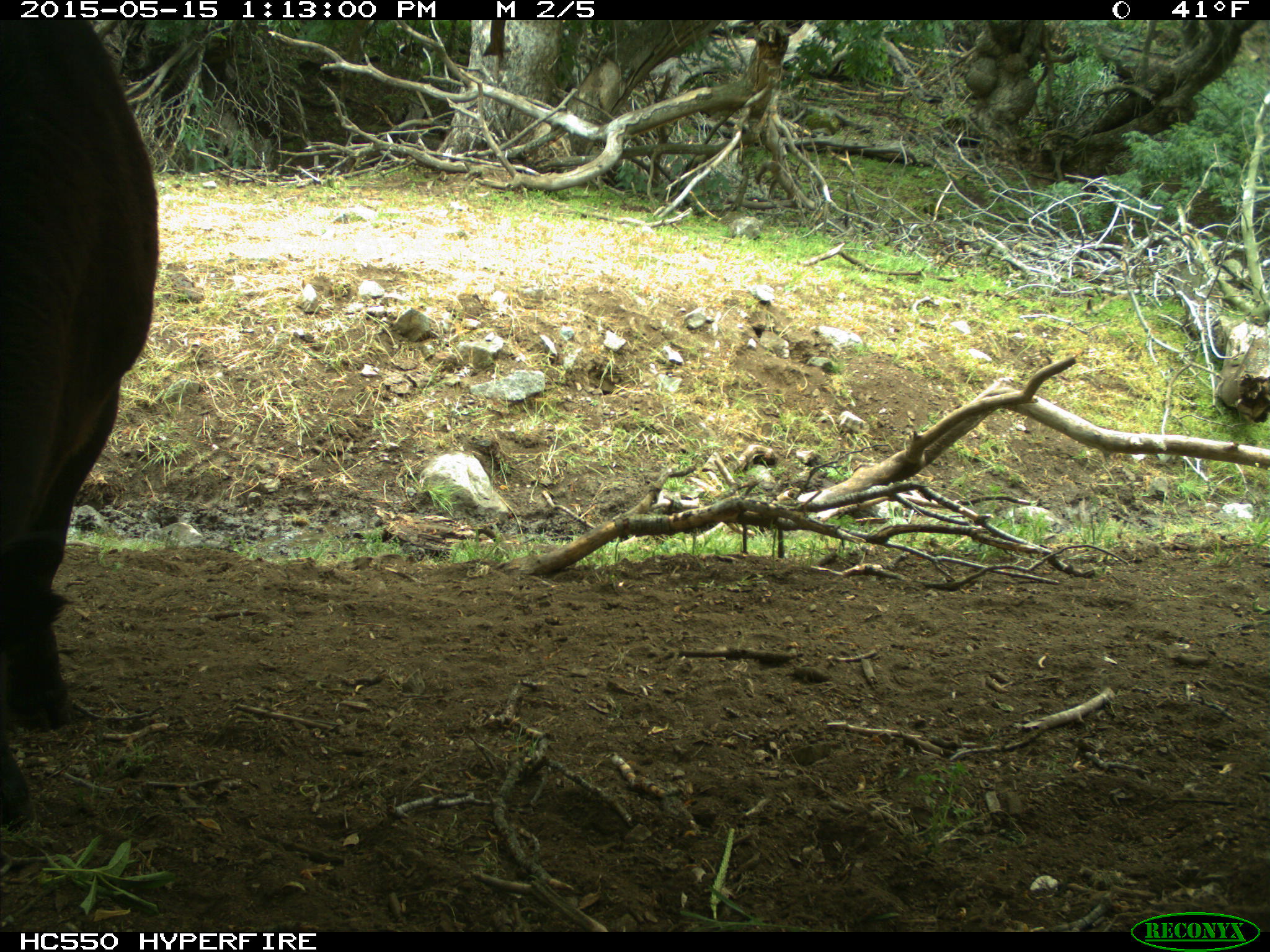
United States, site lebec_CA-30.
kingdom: Animalia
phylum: Chordata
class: Mammalia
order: Artiodactyla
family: Bovidae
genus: Bos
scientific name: Bos taurus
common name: domestic cow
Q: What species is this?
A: Bos taurus (domestic cow).